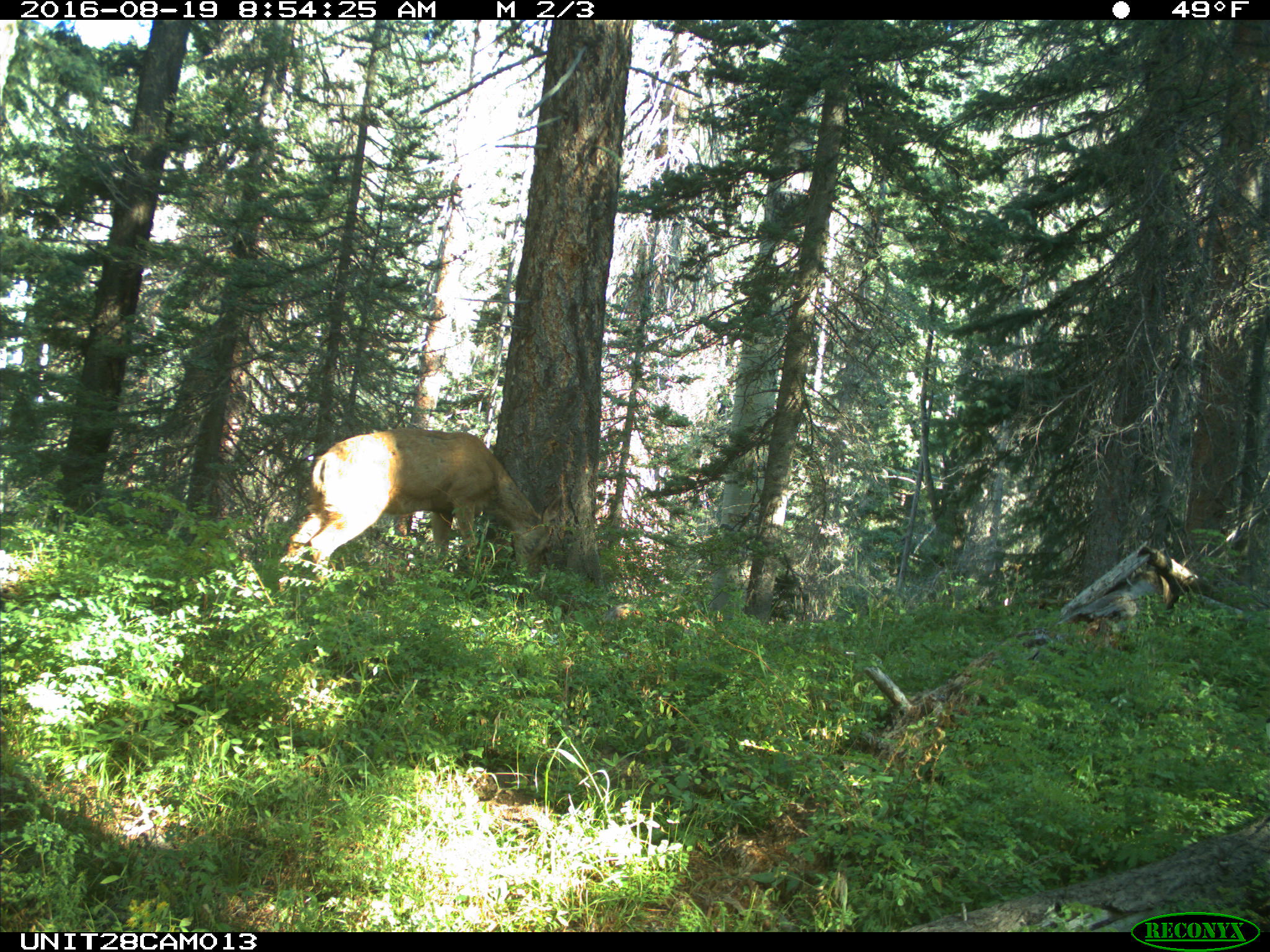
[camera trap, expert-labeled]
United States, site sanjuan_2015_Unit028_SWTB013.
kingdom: Animalia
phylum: Chordata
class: Mammalia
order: Artiodactyla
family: Cervidae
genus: Odocoileus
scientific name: Odocoileus hemionus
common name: mule deer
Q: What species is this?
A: Odocoileus hemionus (mule deer).